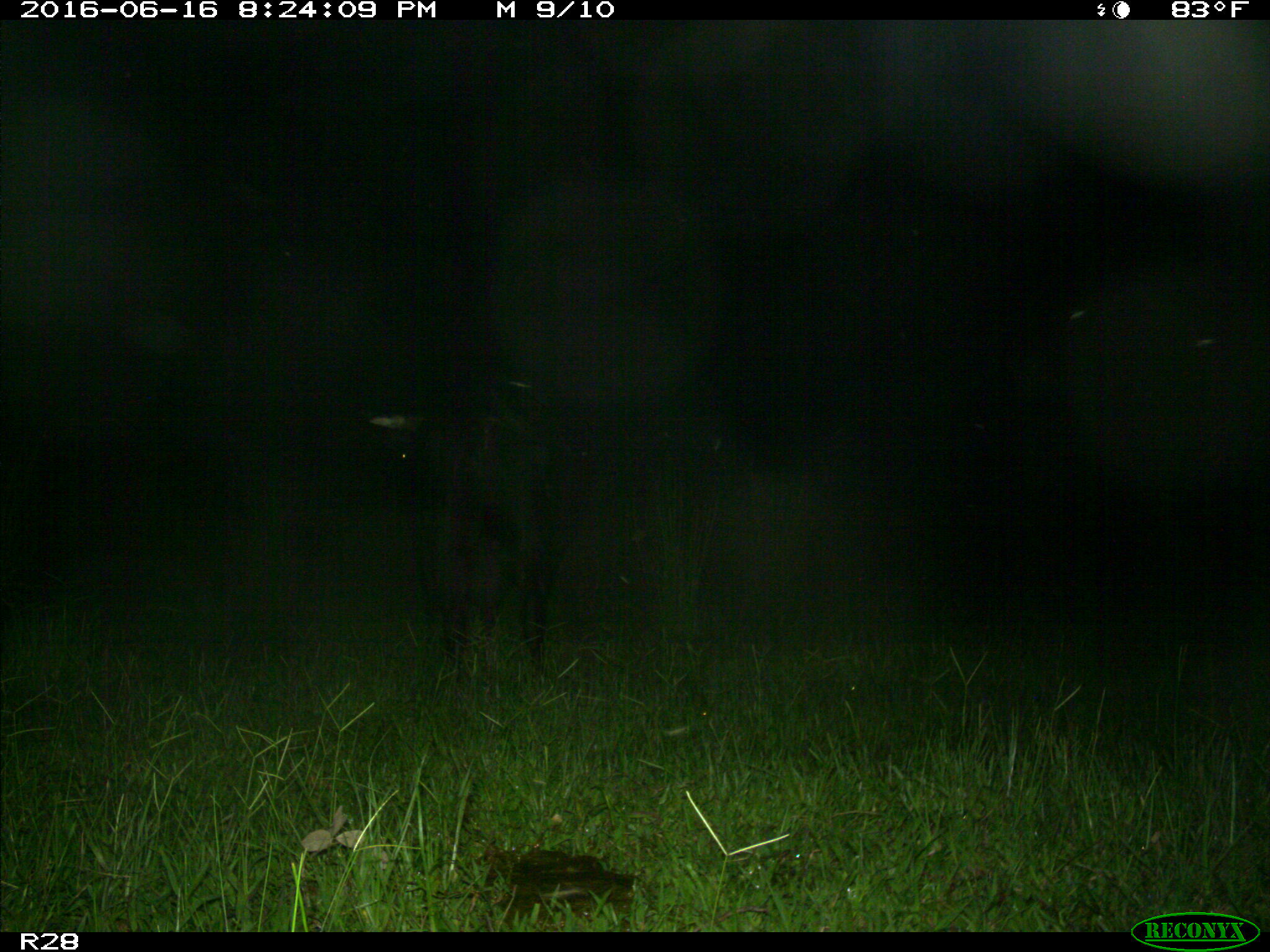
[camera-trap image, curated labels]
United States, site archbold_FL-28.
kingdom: Animalia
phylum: Chordata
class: Mammalia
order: Artiodactyla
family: Bovidae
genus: Bos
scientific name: Bos taurus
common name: domestic cow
Bos taurus (domestic cow).